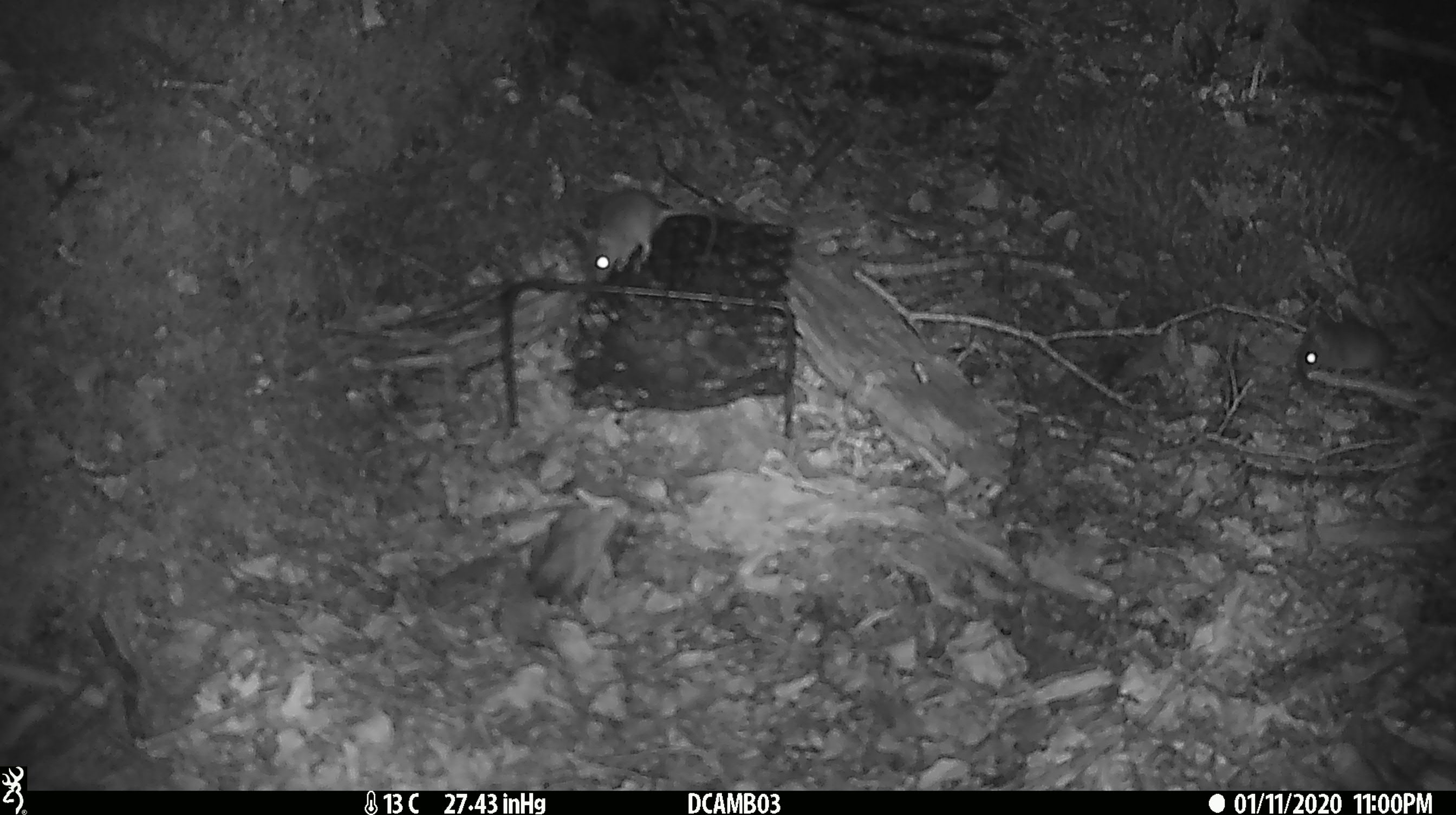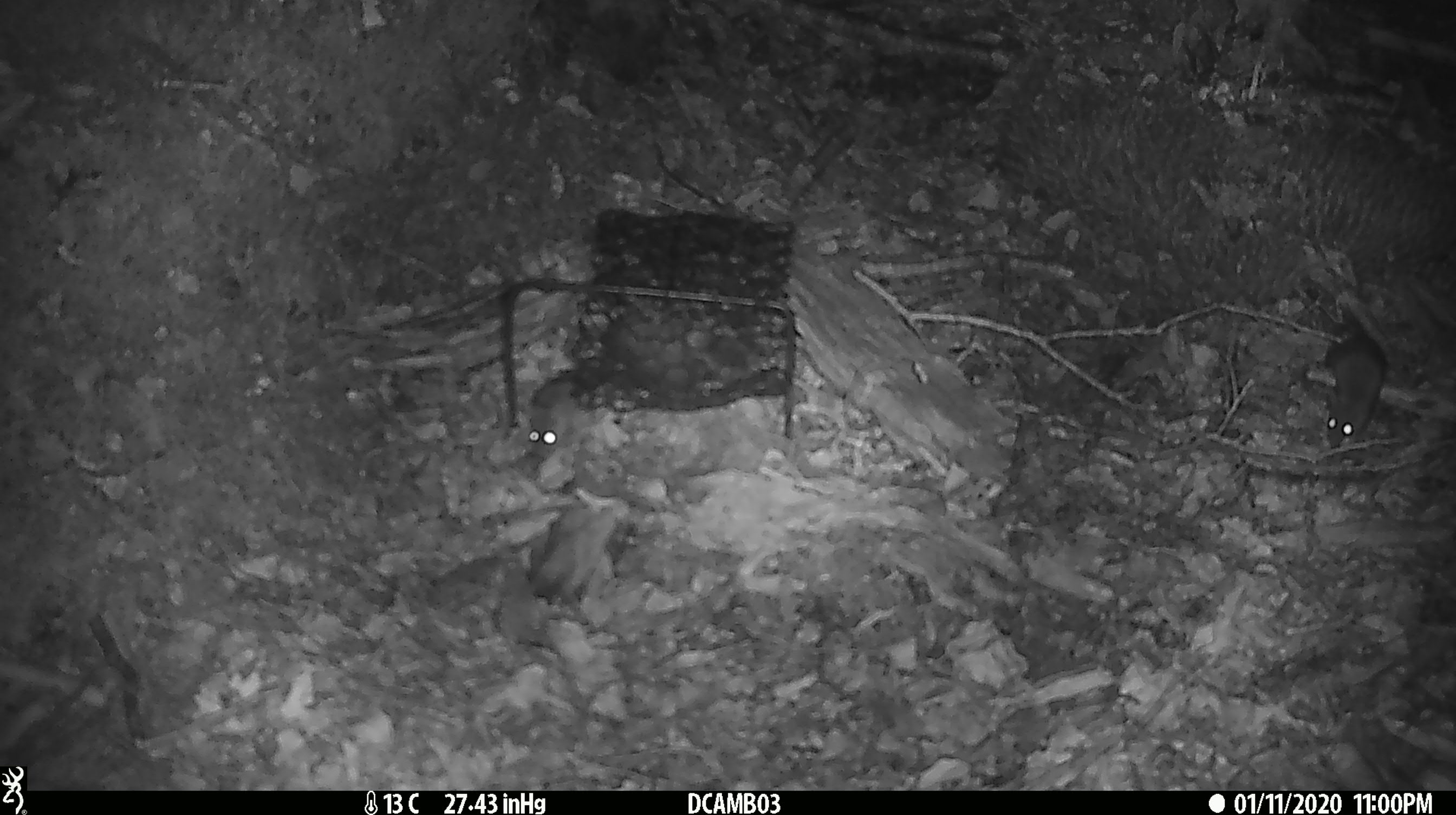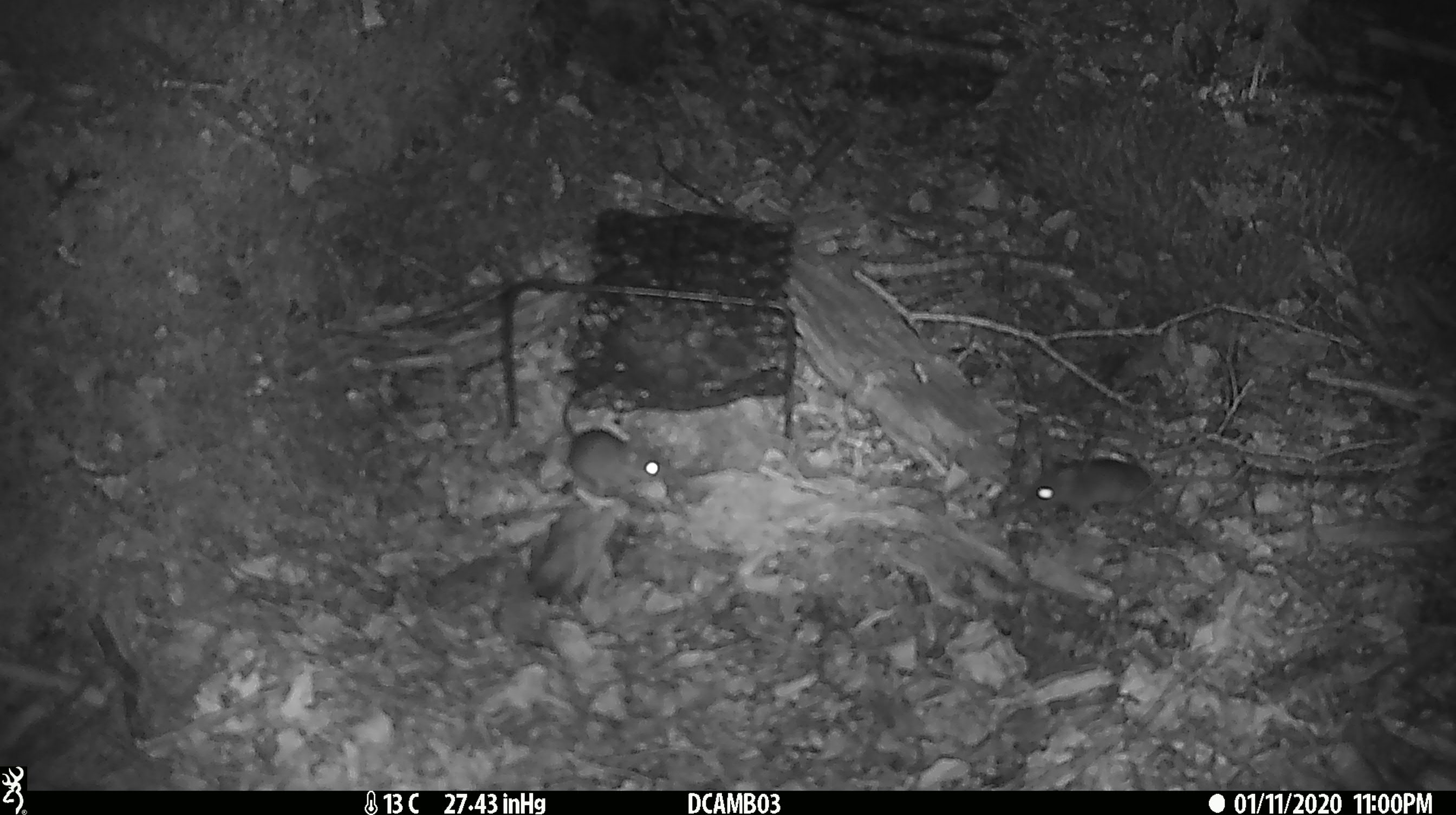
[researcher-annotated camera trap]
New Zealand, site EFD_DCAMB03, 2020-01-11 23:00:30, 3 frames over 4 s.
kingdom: Animalia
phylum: Chordata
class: Mammalia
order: Rodentia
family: Muridae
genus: Mus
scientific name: Mus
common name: mouse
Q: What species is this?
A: Mouse (Mus).